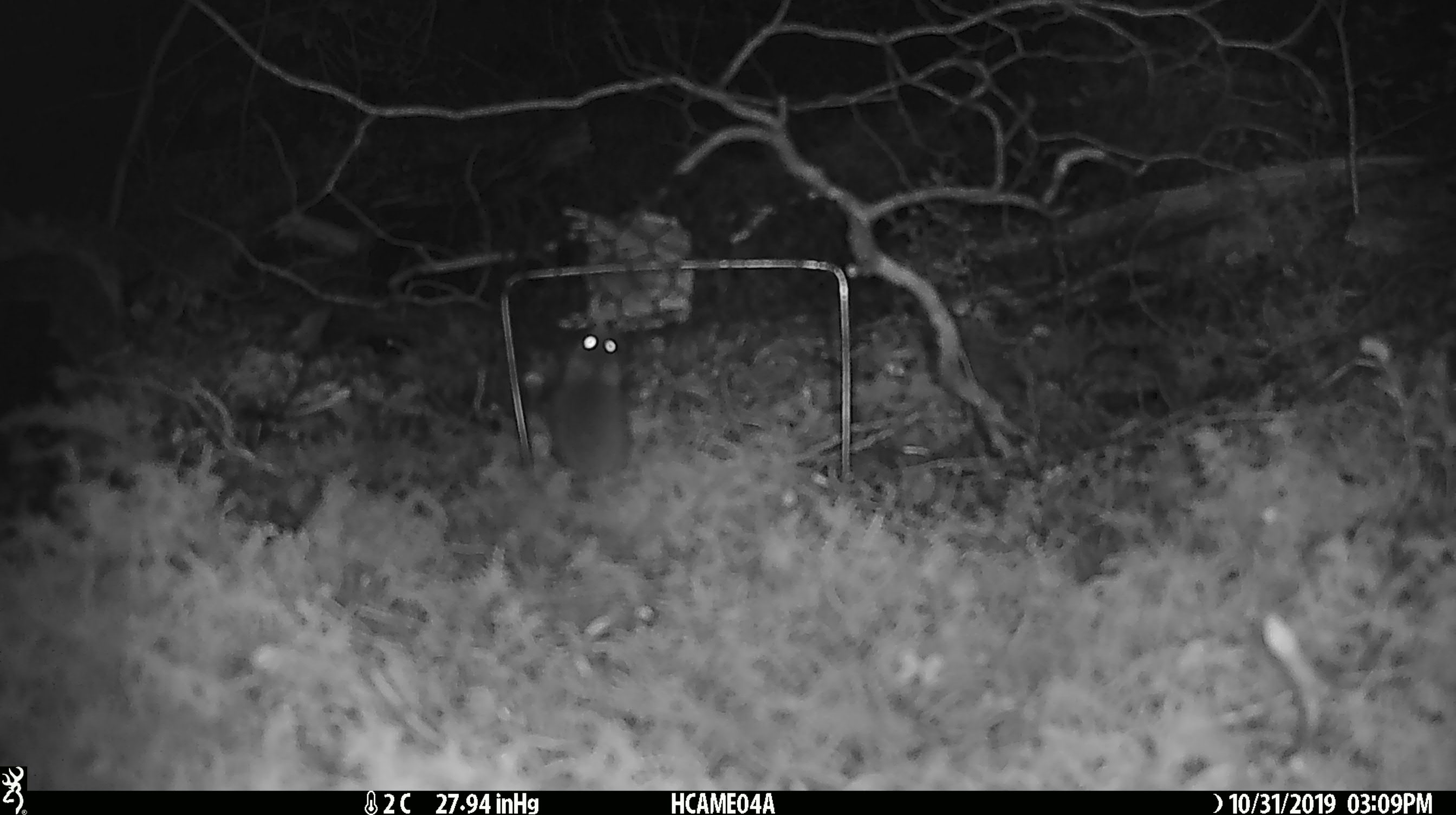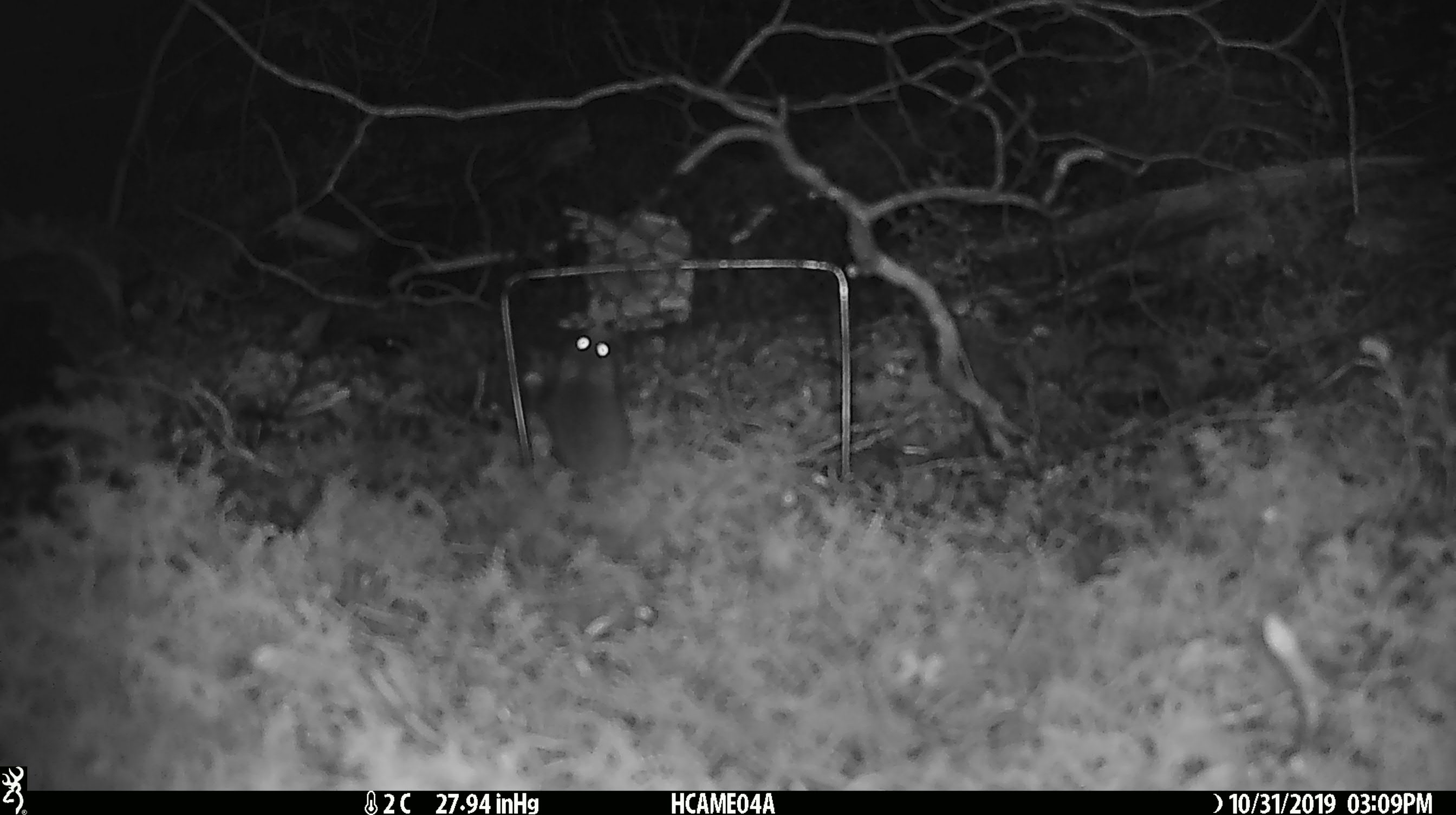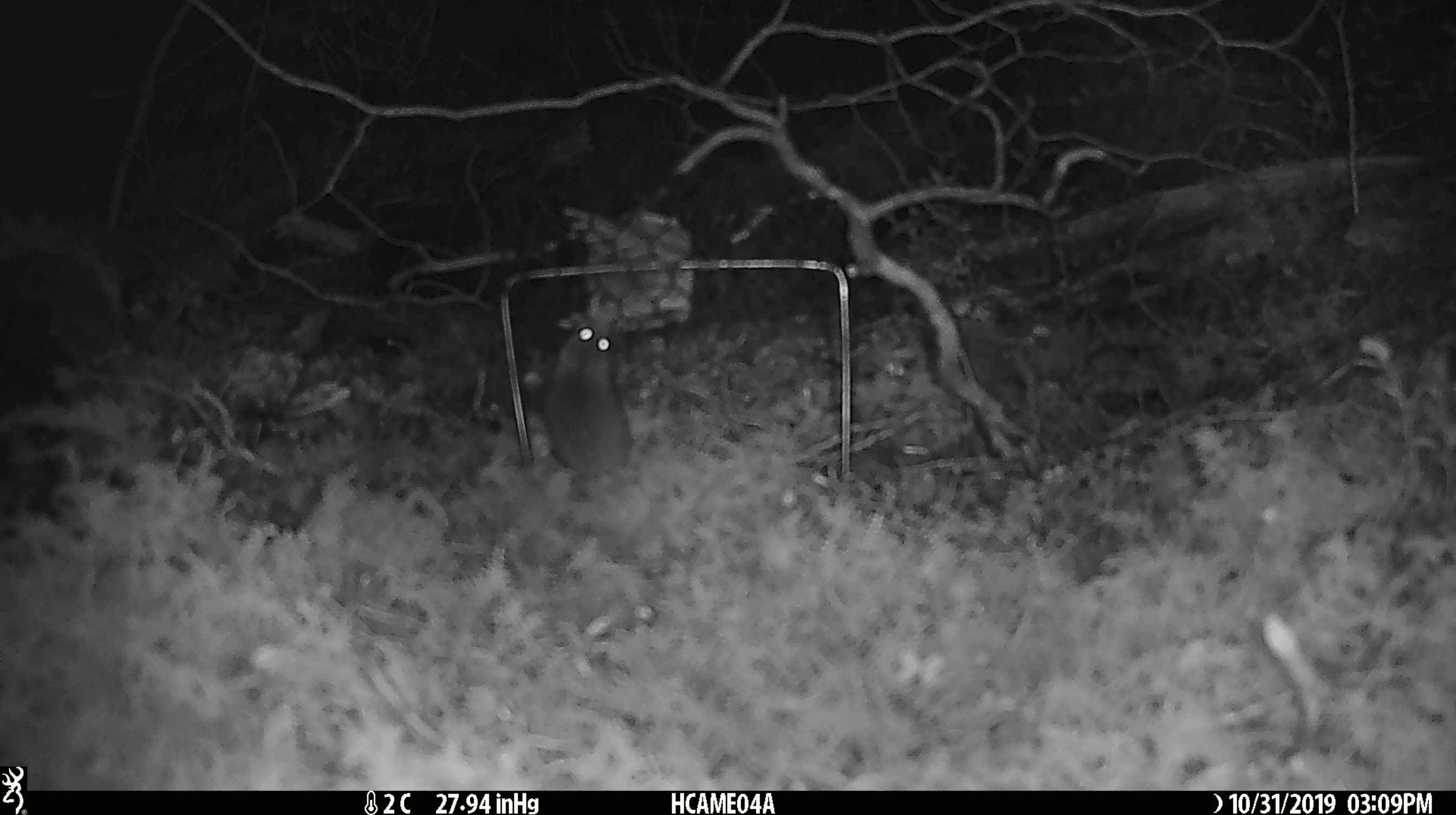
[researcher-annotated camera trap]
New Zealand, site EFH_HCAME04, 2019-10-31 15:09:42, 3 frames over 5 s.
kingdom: Animalia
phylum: Chordata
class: Mammalia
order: Rodentia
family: Muridae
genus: Mus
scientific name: Mus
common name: mouse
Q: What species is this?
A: Mouse (Mus).